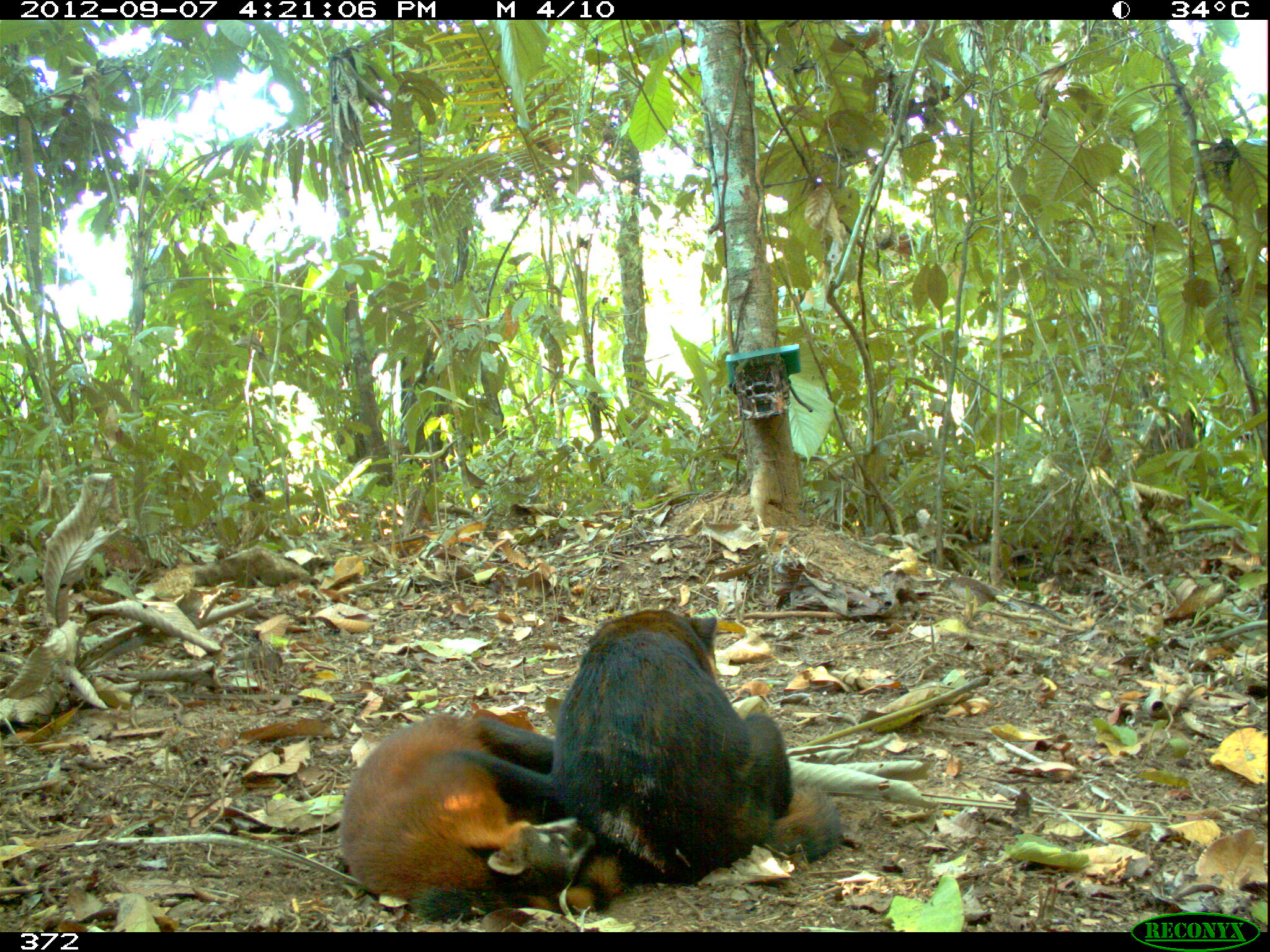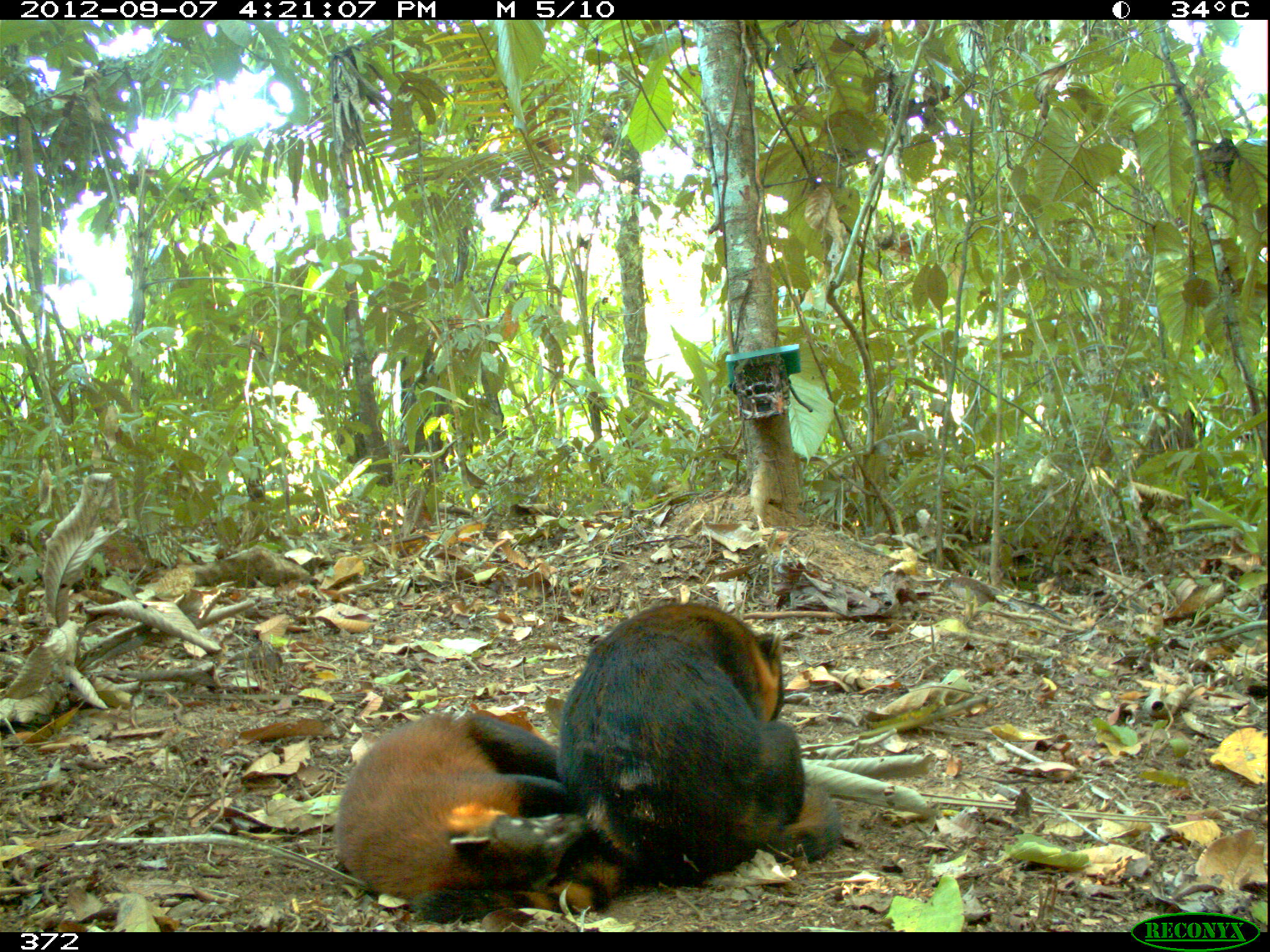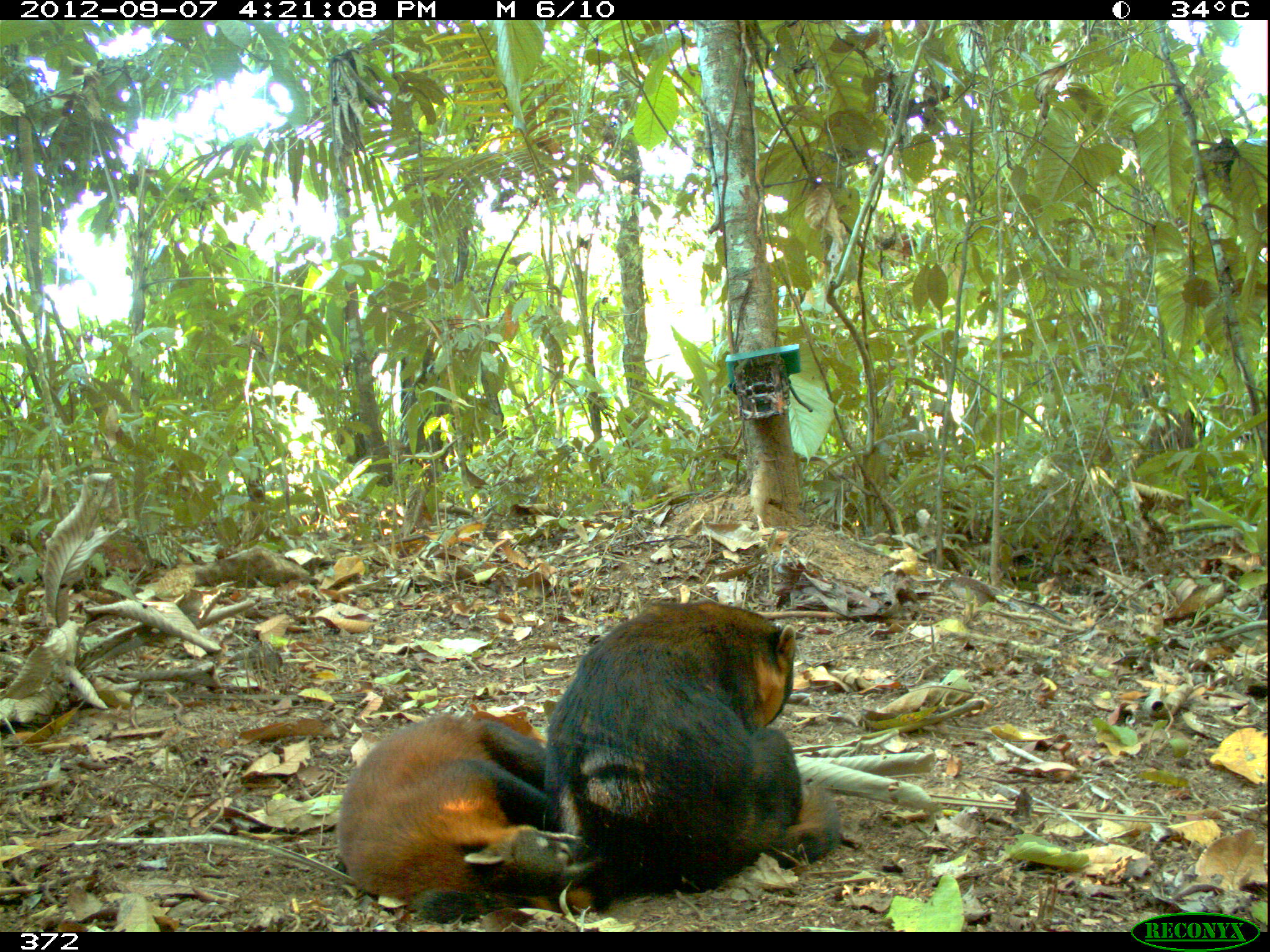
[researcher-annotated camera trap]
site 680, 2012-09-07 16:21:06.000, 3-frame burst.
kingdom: Animalia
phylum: Chordata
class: Mammalia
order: Carnivora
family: Procyonidae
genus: Nasua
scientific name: Nasua nasua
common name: south american coati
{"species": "Nasua nasua (south american coati)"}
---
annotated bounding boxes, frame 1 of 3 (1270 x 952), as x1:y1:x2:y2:
nasua nasua: 551:606:842:884; 334:712:622:926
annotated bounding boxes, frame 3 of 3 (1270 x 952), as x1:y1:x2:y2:
nasua nasua: 544:597:840:904; 334:709:613:922